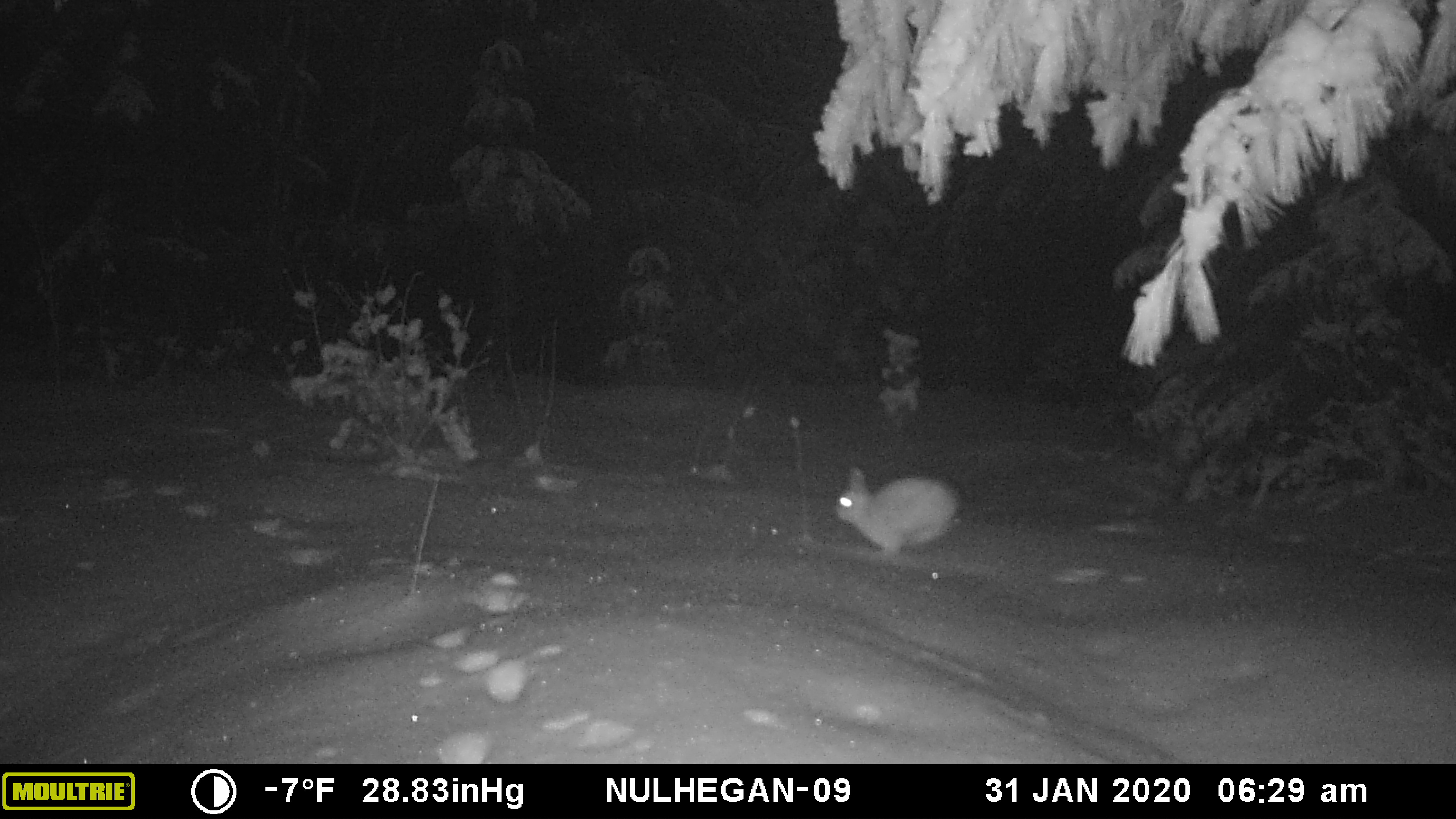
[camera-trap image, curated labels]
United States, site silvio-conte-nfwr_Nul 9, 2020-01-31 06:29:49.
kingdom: Animalia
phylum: Chordata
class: Mammalia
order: Lagomorpha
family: Leporidae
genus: Lepus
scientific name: Lepus americanus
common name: snowshoe hare